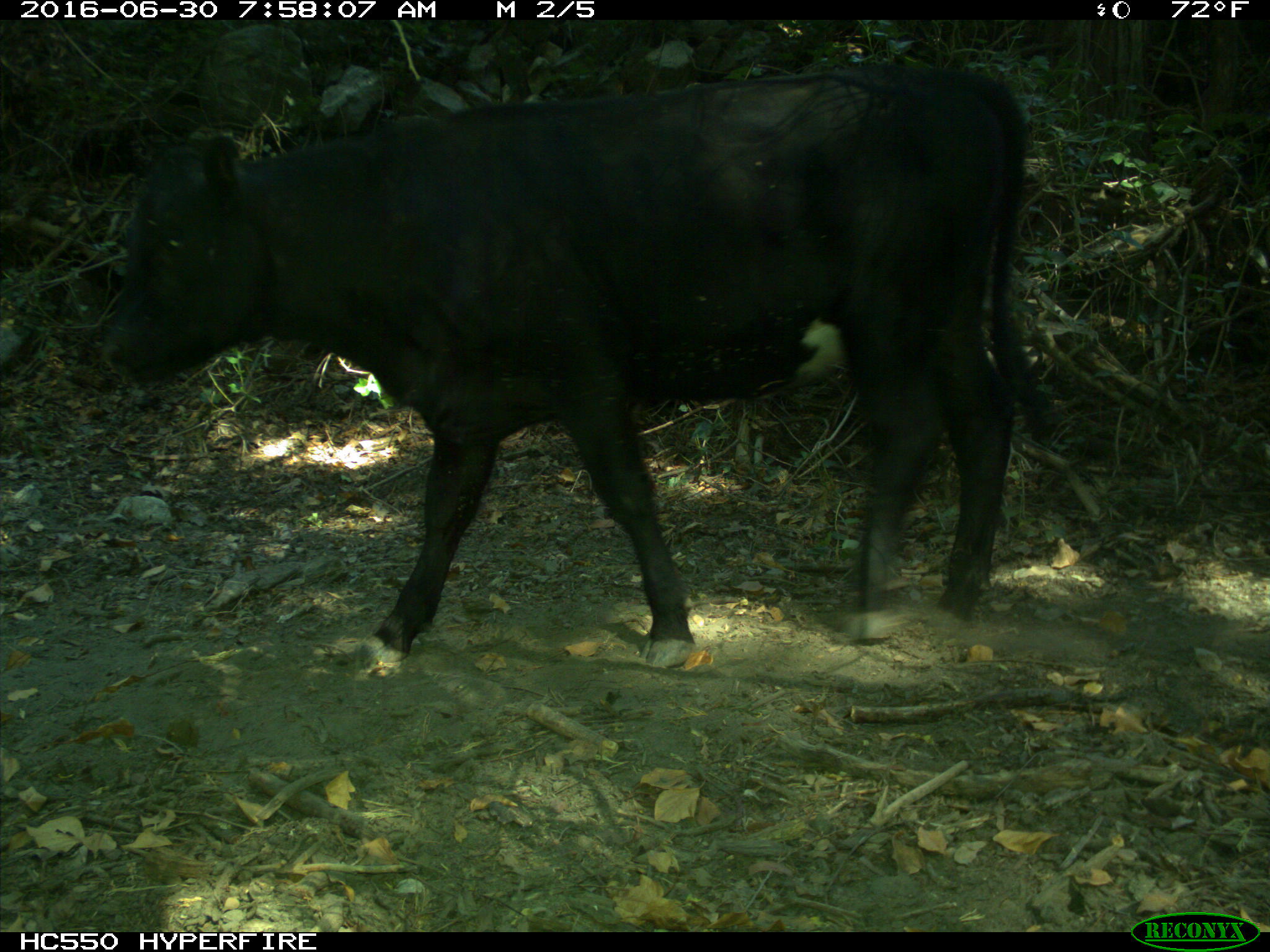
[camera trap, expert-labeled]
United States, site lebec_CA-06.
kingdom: Animalia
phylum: Chordata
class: Mammalia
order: Artiodactyla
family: Bovidae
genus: Bos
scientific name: Bos taurus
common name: domestic cow